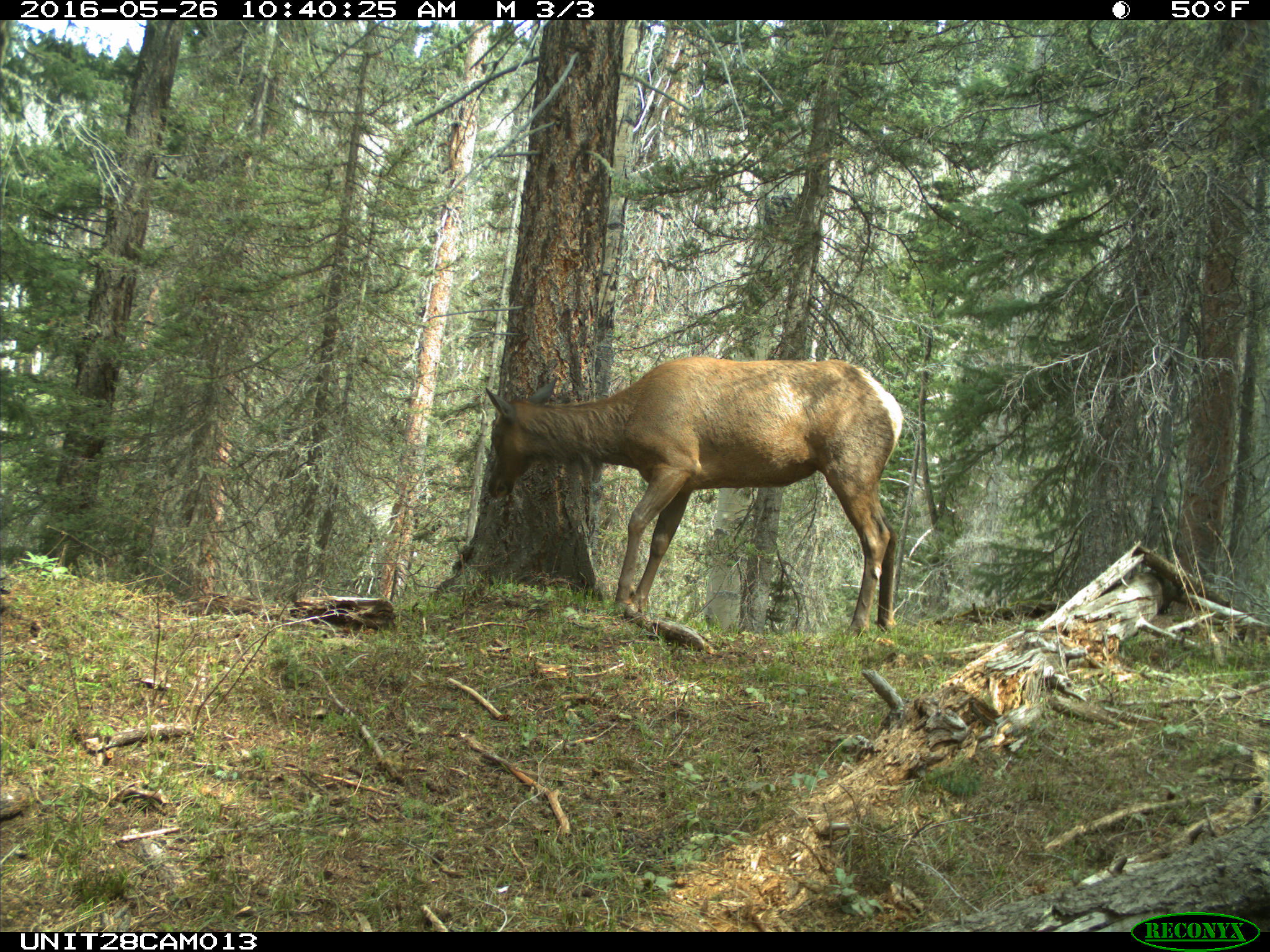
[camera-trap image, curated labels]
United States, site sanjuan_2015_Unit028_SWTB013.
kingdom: Animalia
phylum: Chordata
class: Mammalia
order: Artiodactyla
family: Cervidae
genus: Cervus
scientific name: Cervus elaphus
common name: red deer